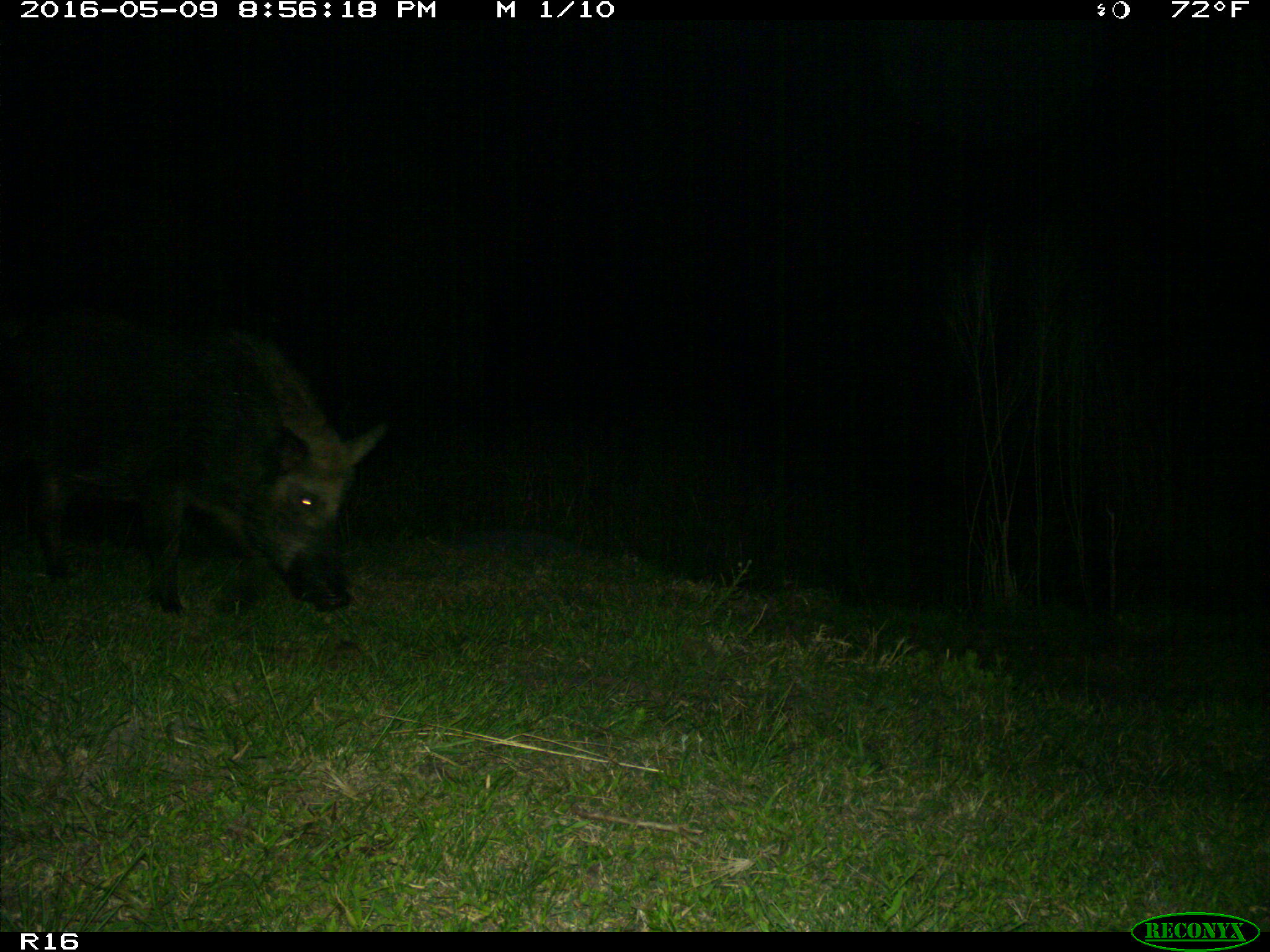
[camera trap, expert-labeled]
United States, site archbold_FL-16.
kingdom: Animalia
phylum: Chordata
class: Mammalia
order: Artiodactyla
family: Suidae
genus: Sus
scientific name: Sus scrofa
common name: wild boar